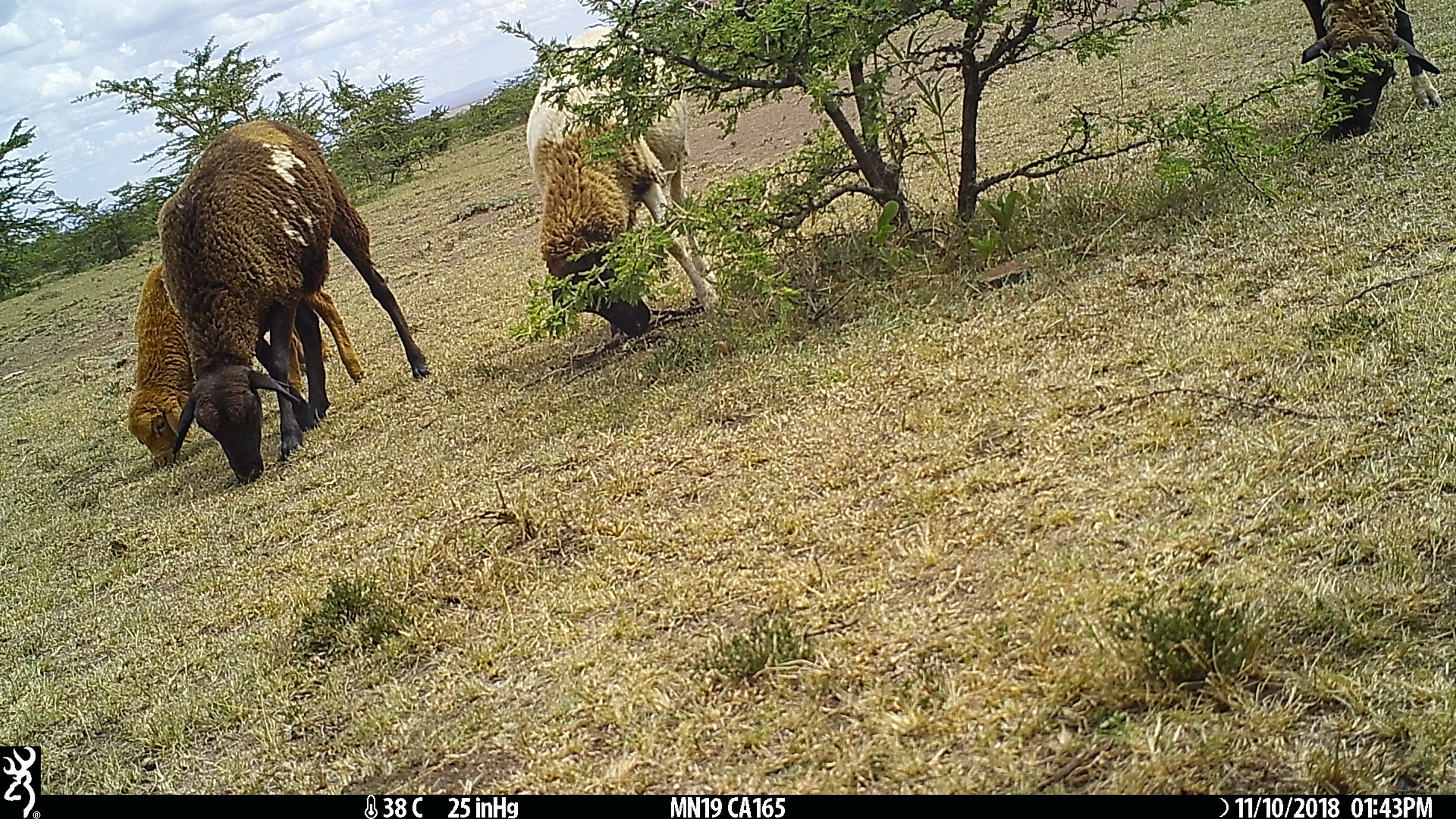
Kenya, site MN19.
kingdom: Animalia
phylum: Chordata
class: Mammalia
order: Artiodactyla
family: Bovidae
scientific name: Bovidae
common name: sheep or goat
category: shoat